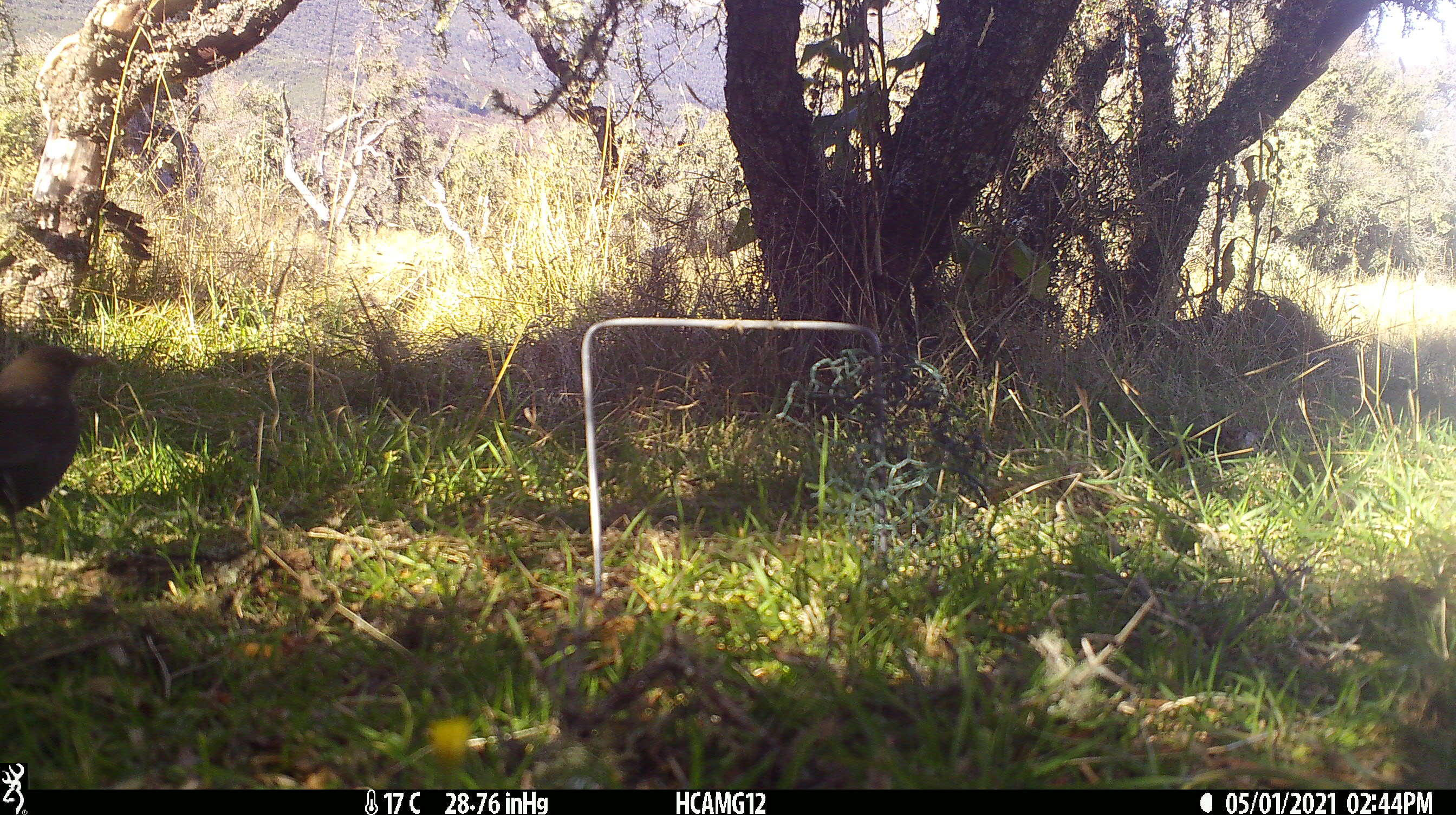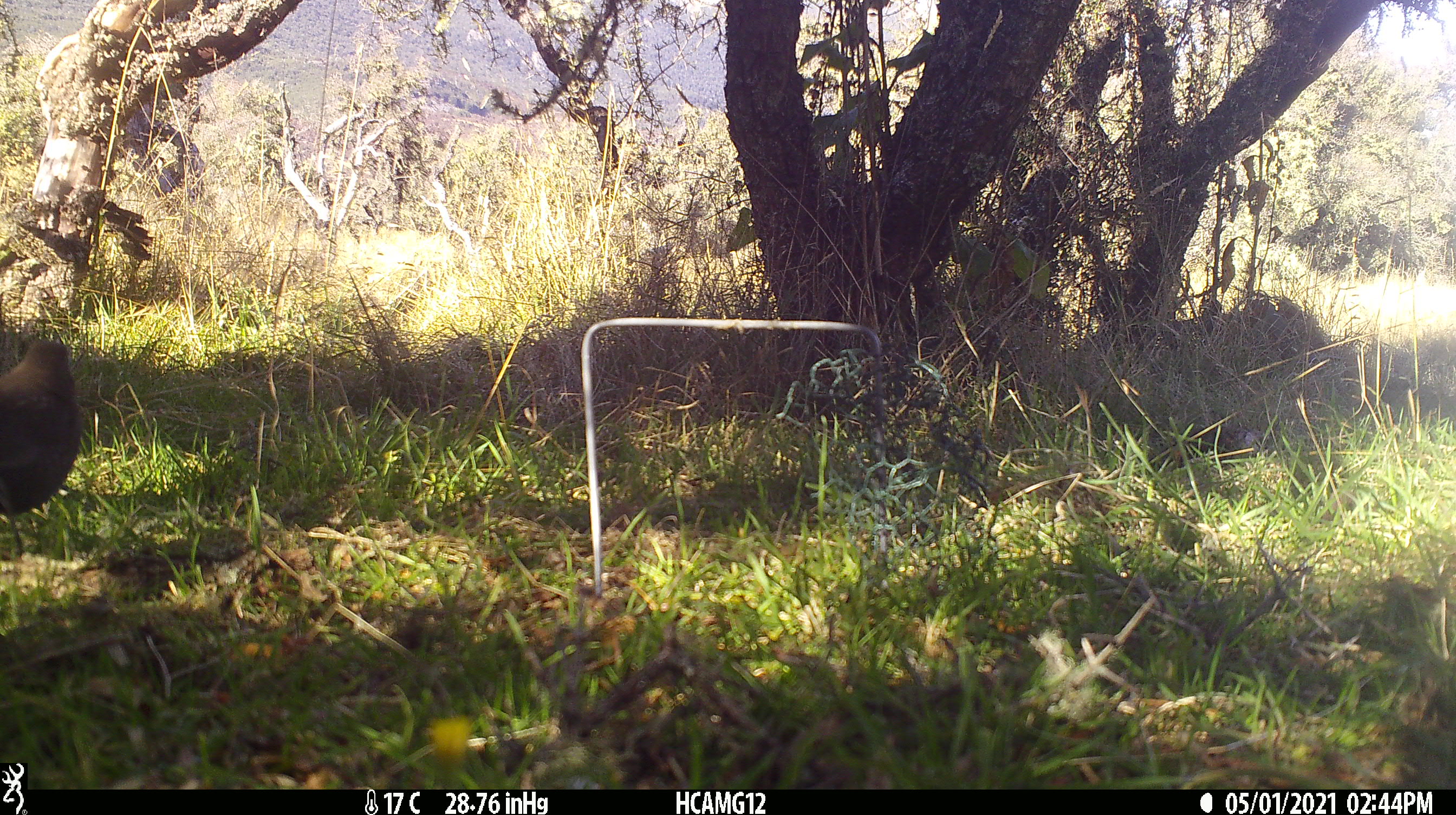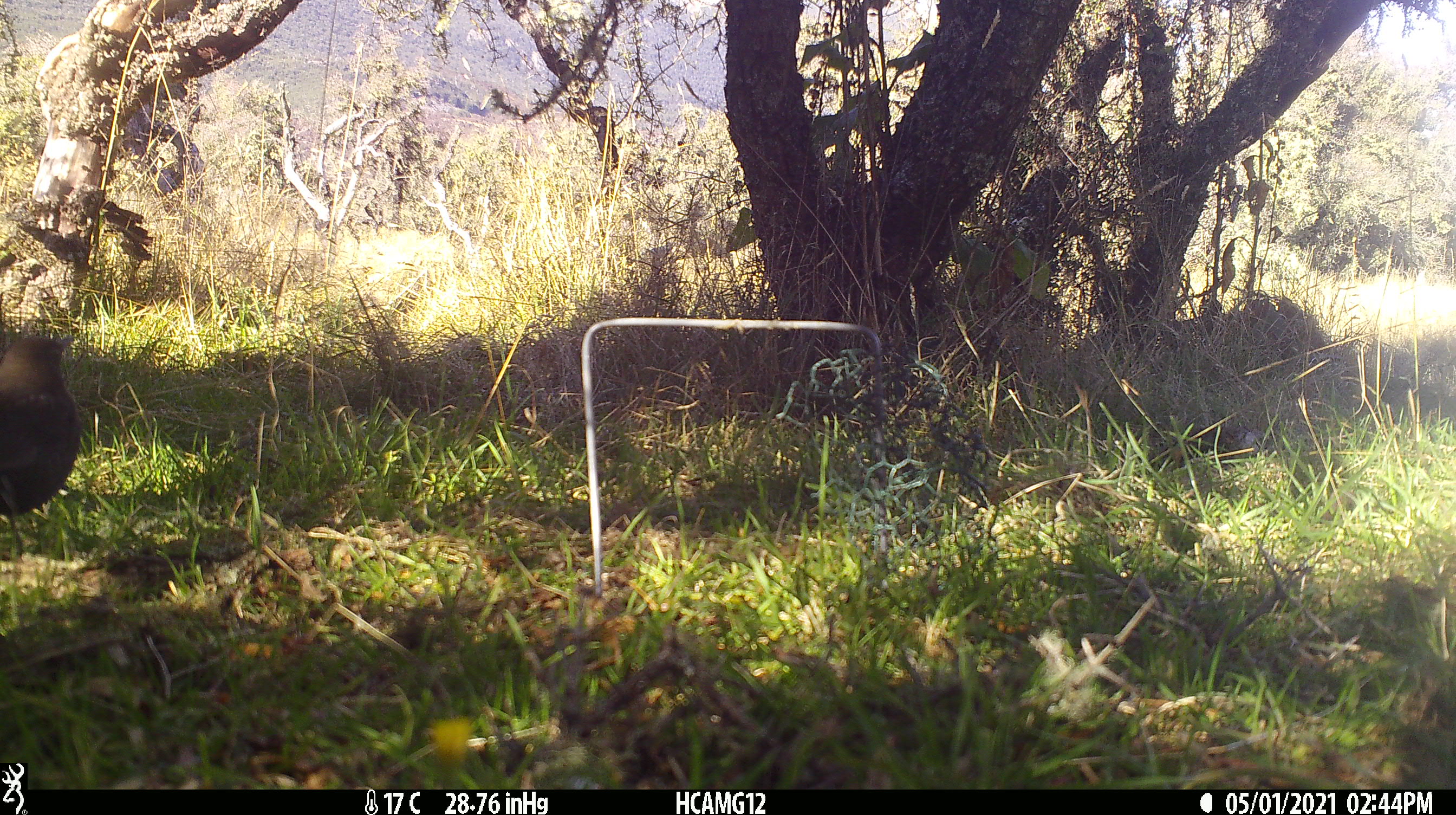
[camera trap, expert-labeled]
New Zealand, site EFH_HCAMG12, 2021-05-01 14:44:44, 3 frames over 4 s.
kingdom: Animalia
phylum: Chordata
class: Aves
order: Passeriformes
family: Turdidae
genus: Turdus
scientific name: Turdus merula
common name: eurasian blackbird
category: blackbird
Blackbird (eurasian blackbird) (Turdus merula).